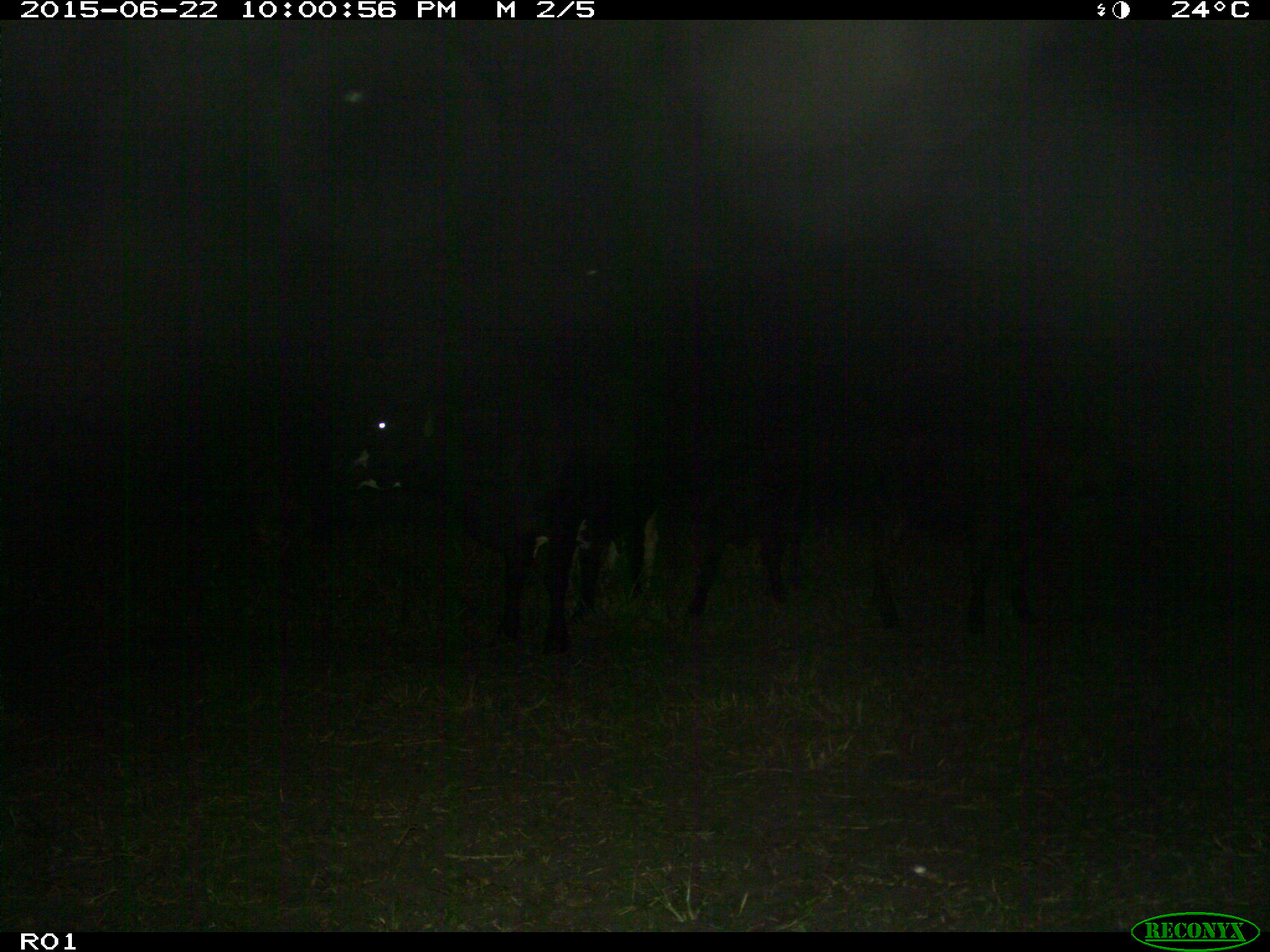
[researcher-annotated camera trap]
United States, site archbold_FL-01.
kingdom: Animalia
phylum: Chordata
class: Mammalia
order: Artiodactyla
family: Bovidae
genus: Bos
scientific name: Bos taurus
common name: domestic cow